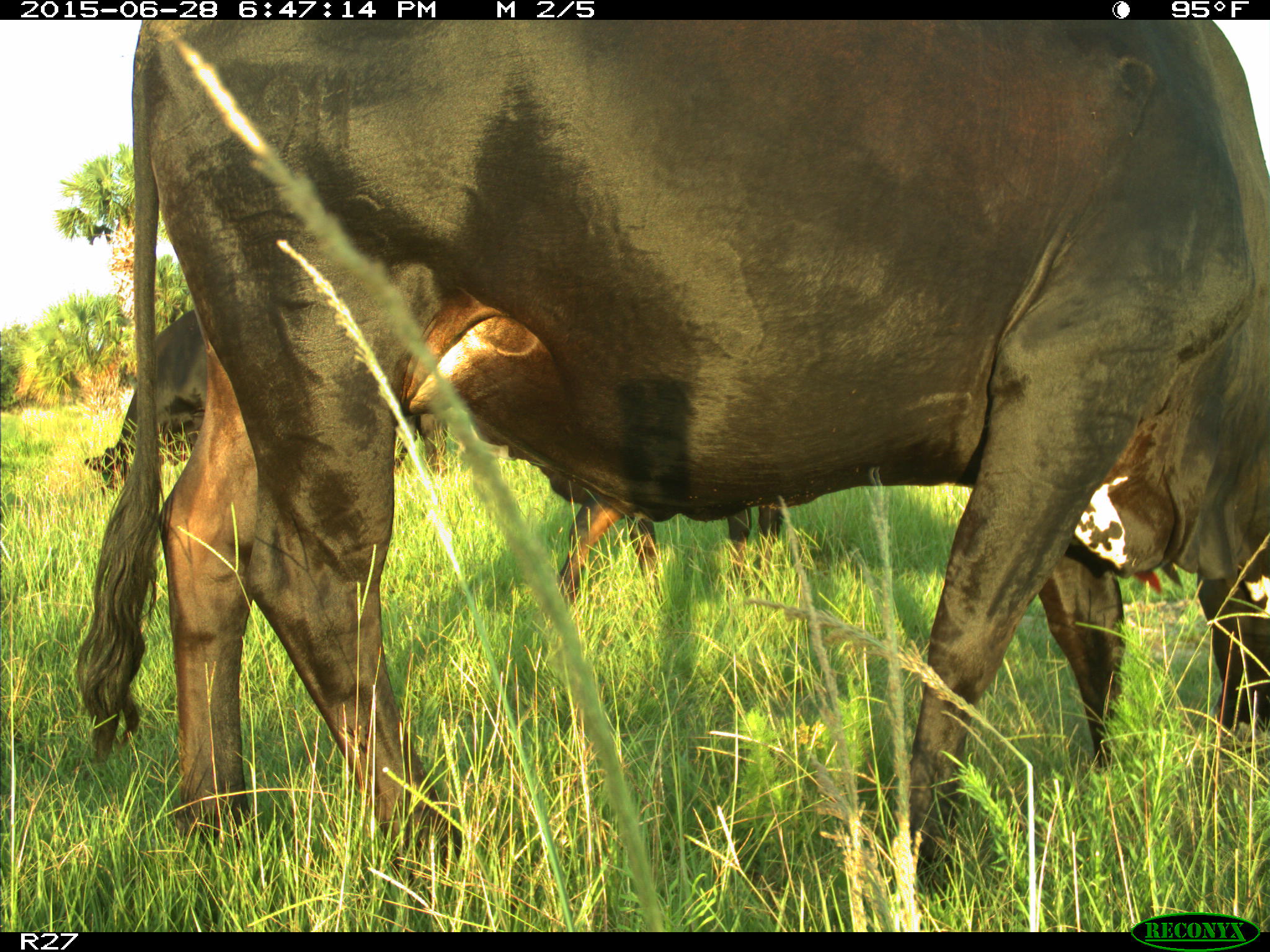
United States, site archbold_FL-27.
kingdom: Animalia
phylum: Chordata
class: Mammalia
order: Artiodactyla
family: Bovidae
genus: Bos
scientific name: Bos taurus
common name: domestic cow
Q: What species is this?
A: Bos taurus (domestic cow).